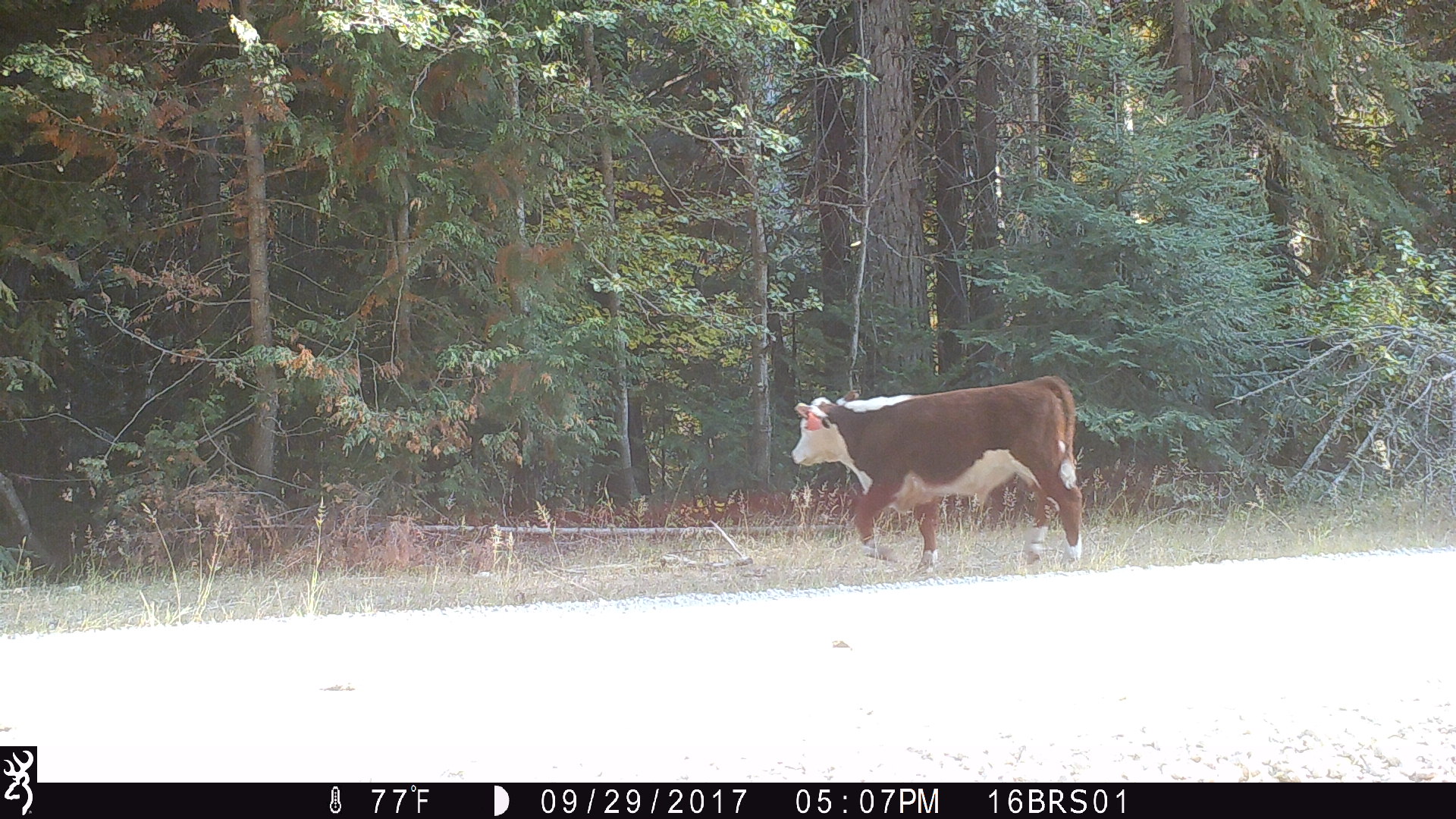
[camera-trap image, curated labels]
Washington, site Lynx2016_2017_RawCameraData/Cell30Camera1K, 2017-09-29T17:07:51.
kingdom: Animalia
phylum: Chordata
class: Mammalia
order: Artiodactyla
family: Bovidae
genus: Bos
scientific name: Bos taurus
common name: domestic cattle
Domestic cattle (Bos taurus). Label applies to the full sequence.